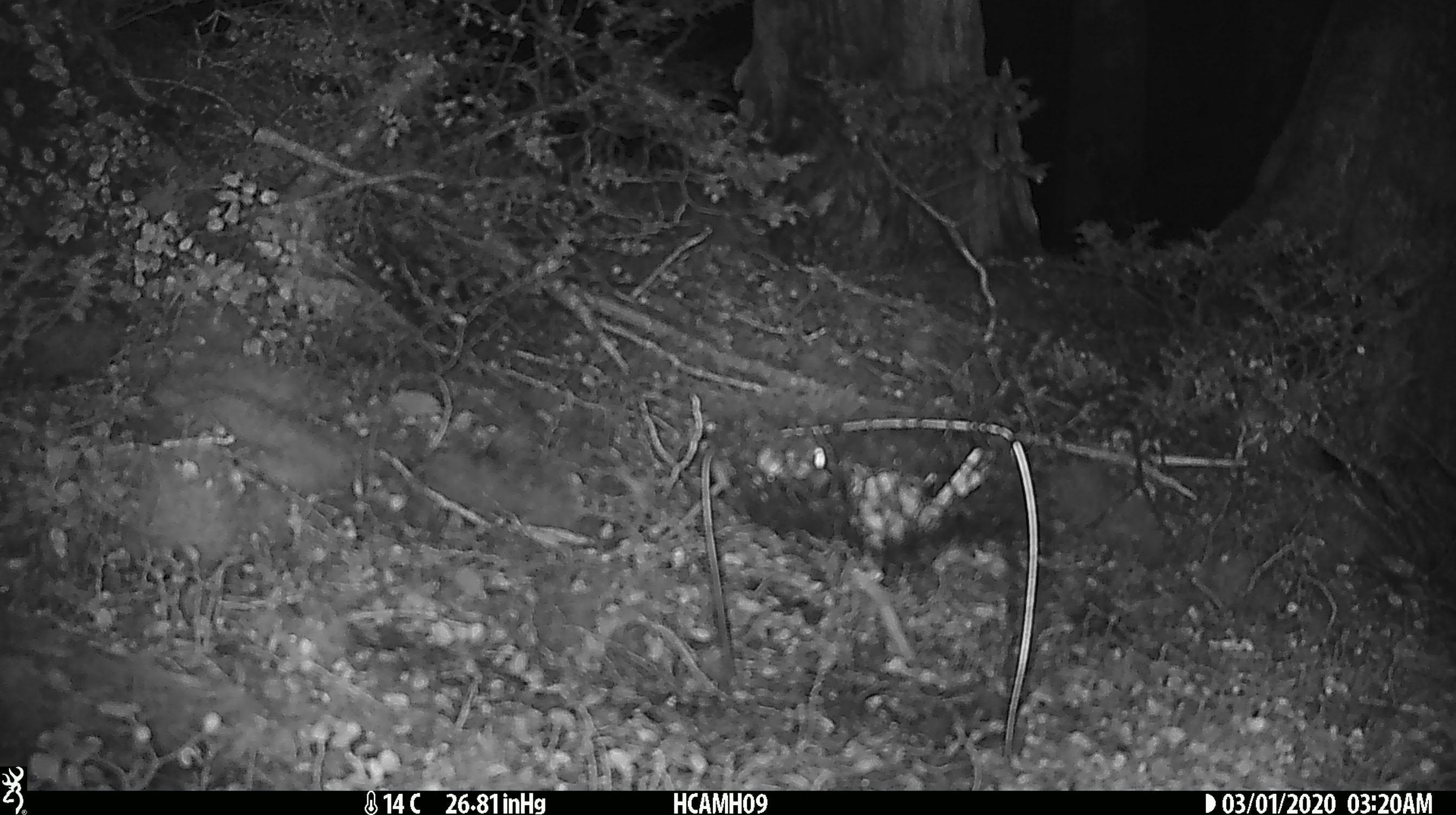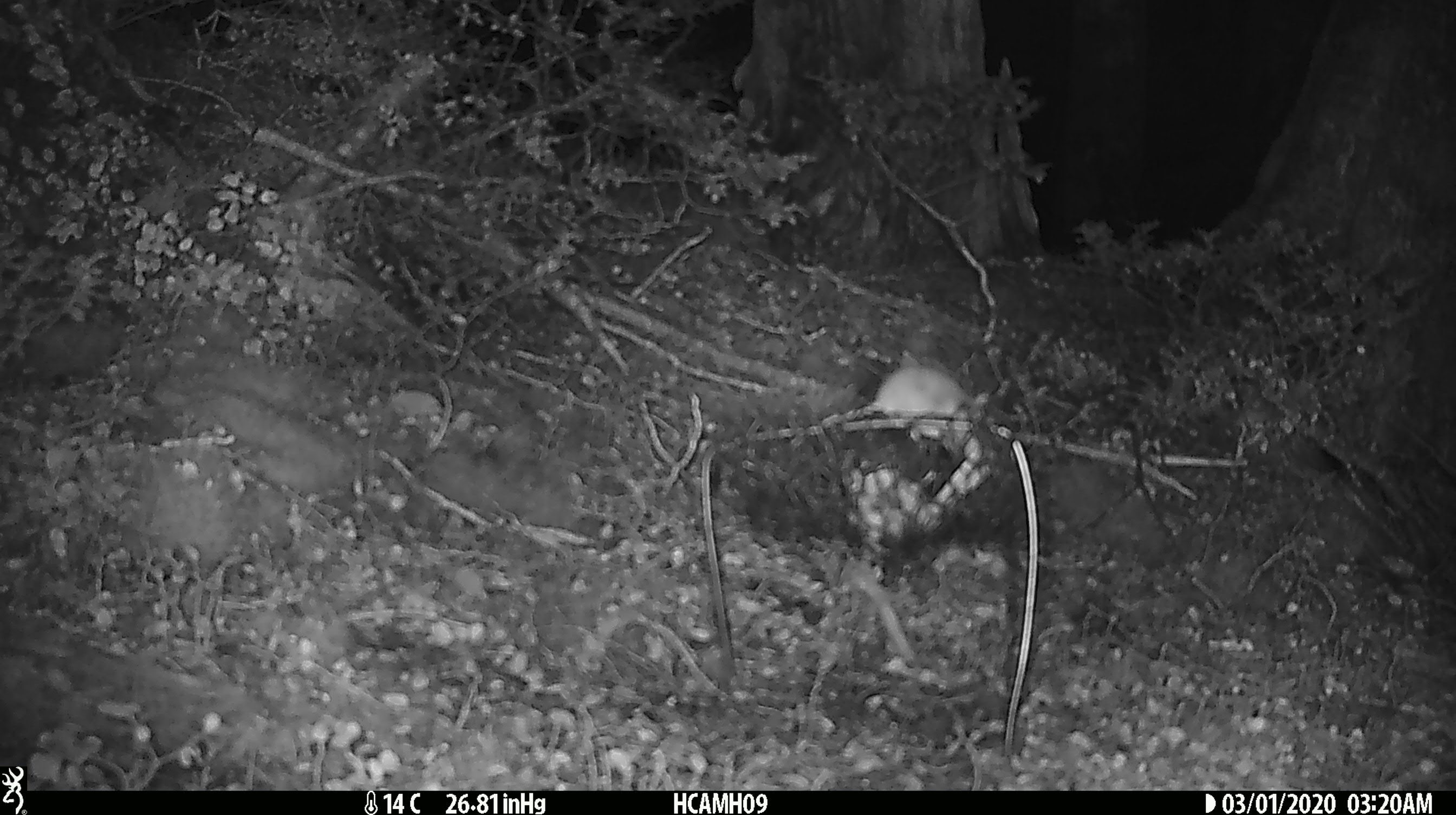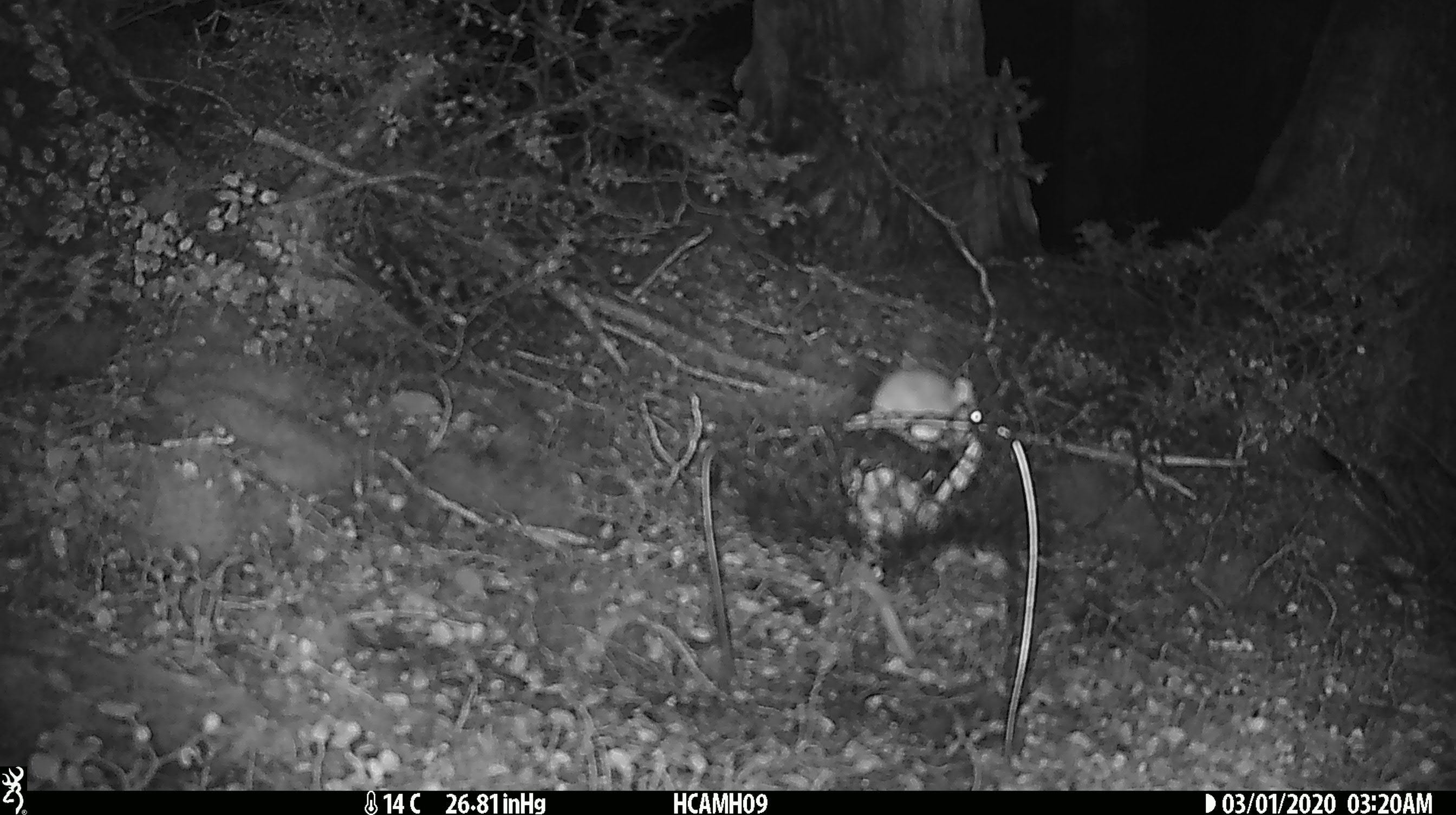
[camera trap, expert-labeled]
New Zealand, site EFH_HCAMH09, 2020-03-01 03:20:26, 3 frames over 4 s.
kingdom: Animalia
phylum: Chordata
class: Mammalia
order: Rodentia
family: Muridae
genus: Mus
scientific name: Mus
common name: mouse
Mouse (Mus).